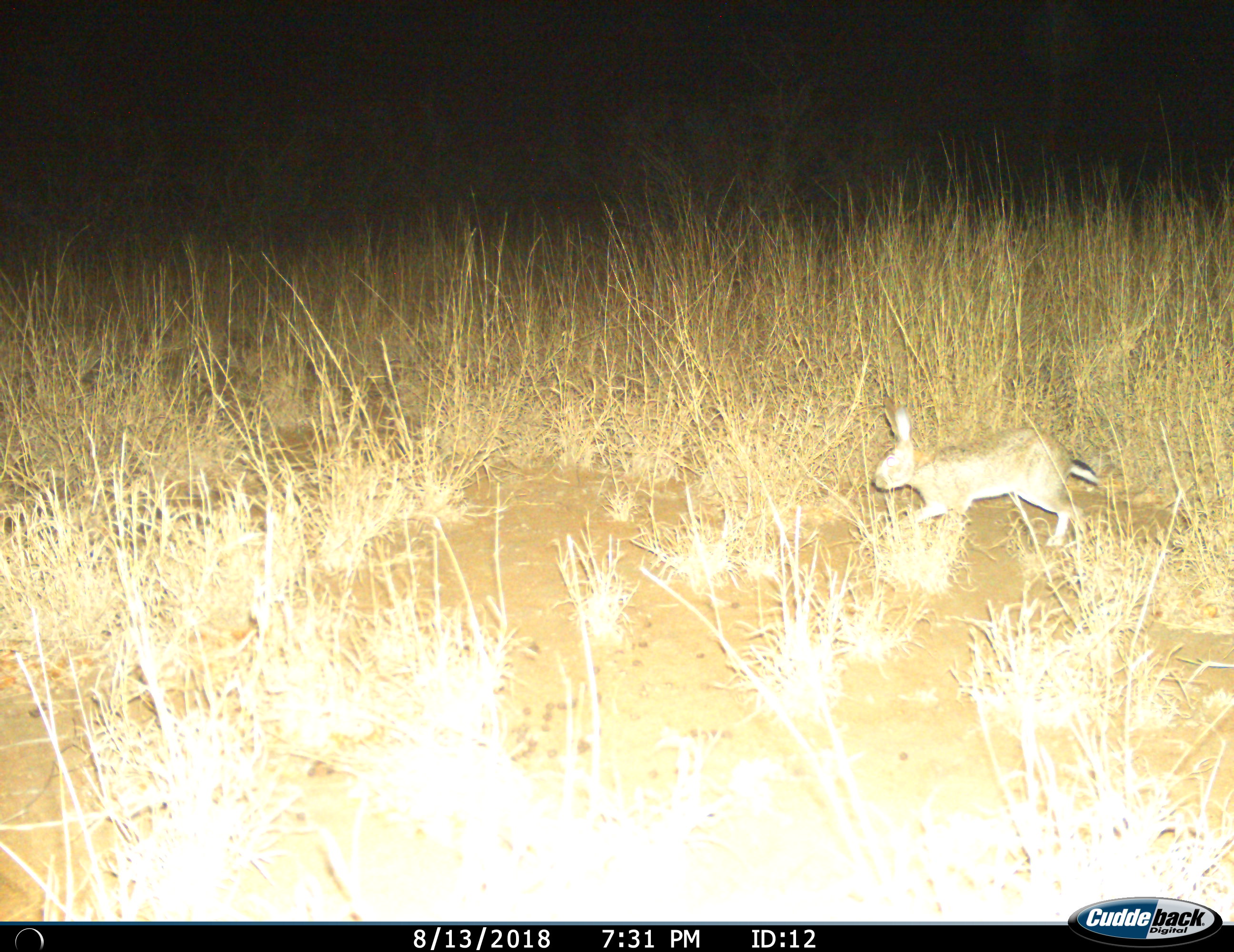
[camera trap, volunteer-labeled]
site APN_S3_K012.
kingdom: Animalia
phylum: Chordata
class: Mammalia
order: Lagomorpha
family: Leporidae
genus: Lepus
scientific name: Lepus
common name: hare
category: hareunknown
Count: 1.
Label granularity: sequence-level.